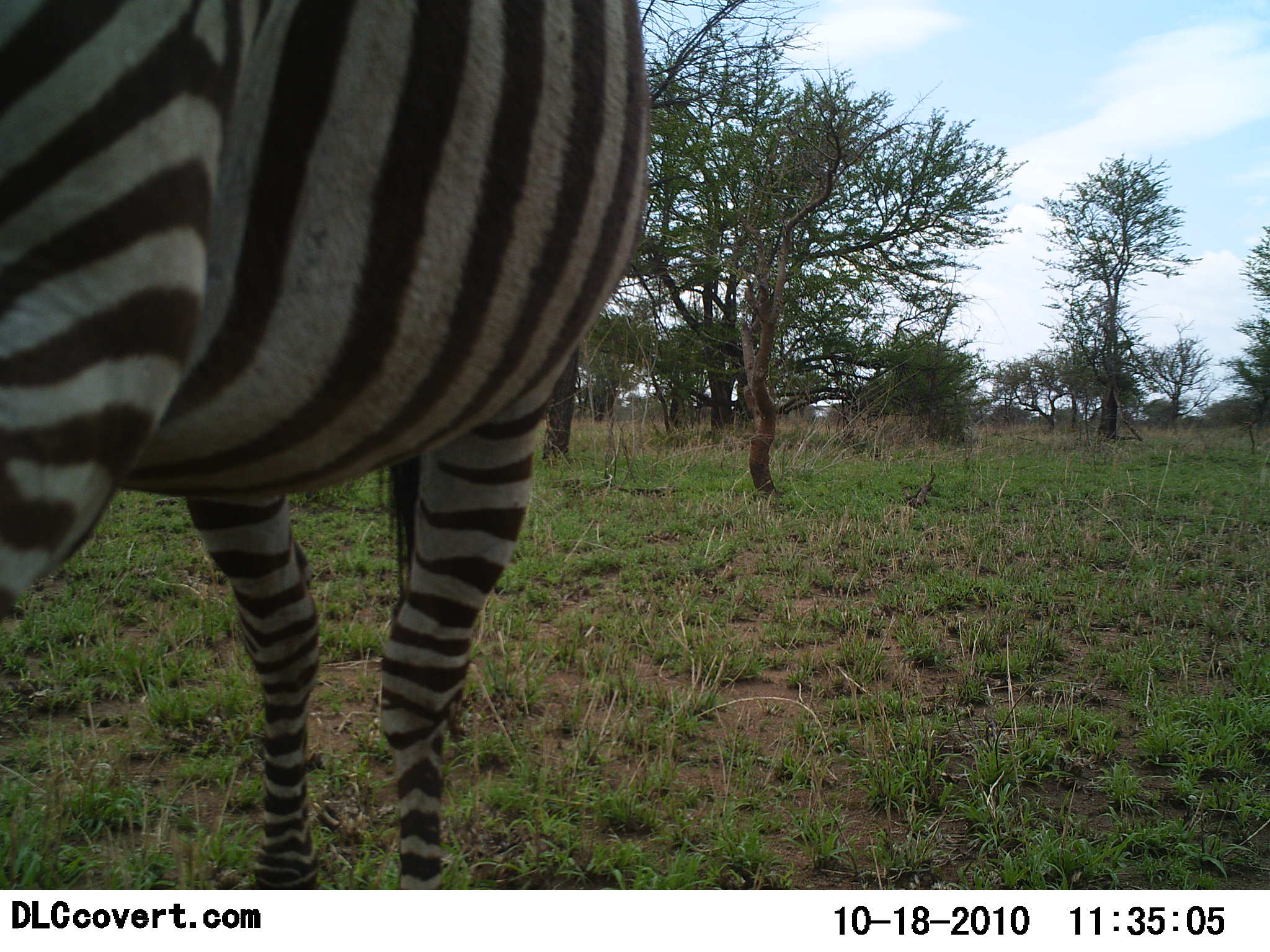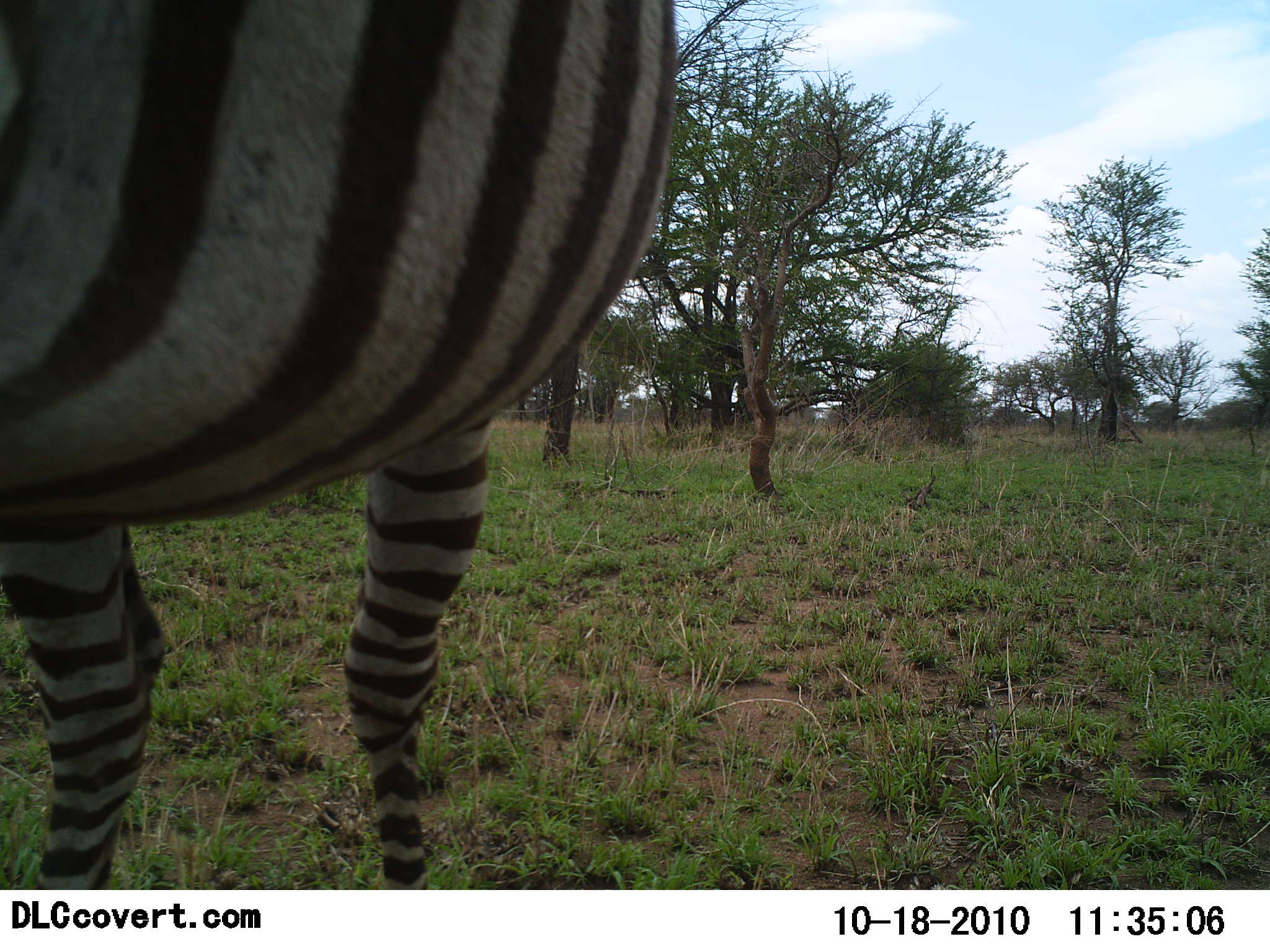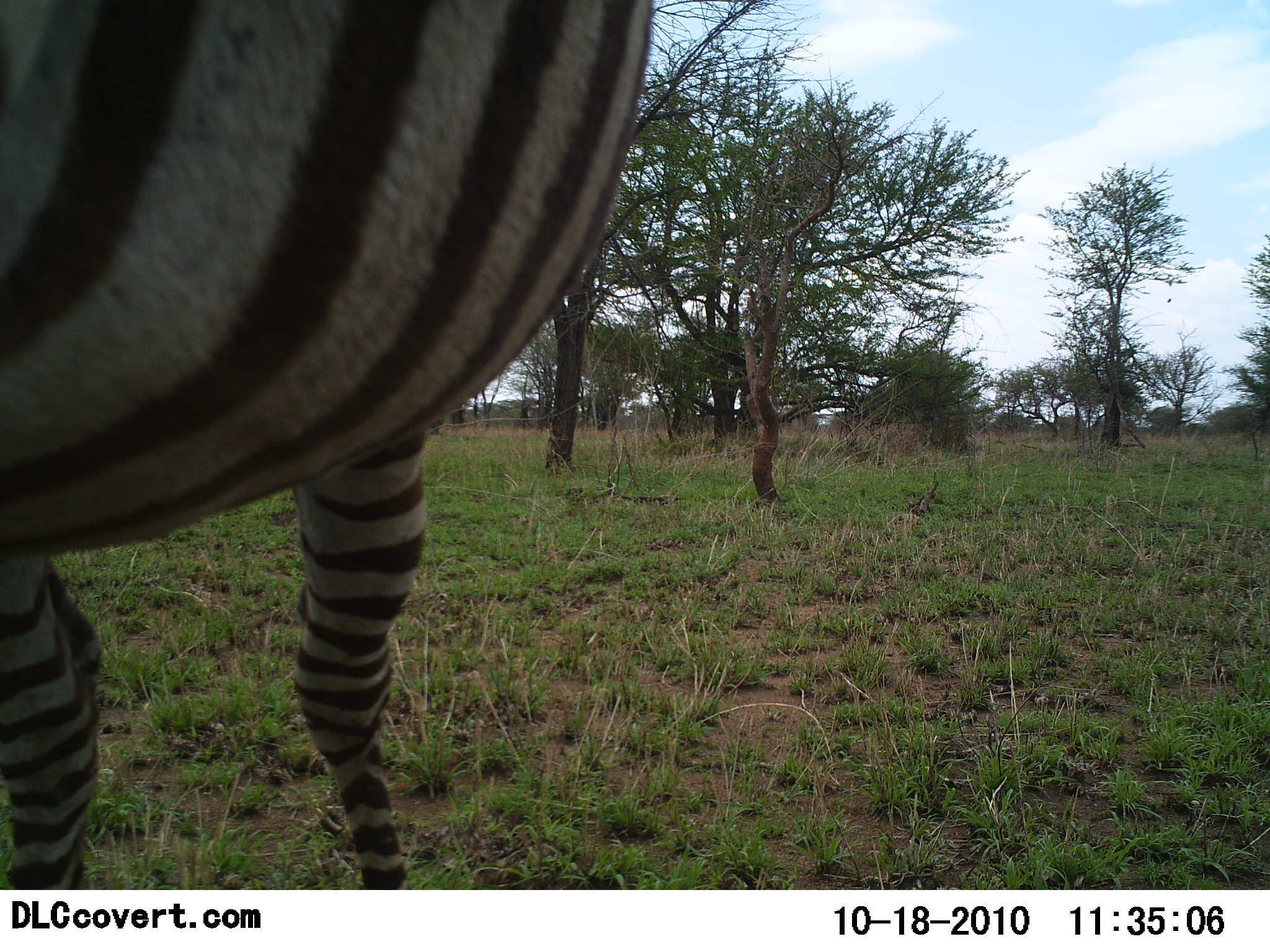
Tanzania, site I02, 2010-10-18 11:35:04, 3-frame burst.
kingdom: Animalia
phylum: Chordata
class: Mammalia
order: Perissodactyla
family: Equidae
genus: Equus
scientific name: Equus quagga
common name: plains zebra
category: zebra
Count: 1.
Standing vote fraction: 64%.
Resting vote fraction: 0%.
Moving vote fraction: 36%.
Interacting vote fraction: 0%.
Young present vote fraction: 0%.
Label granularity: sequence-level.